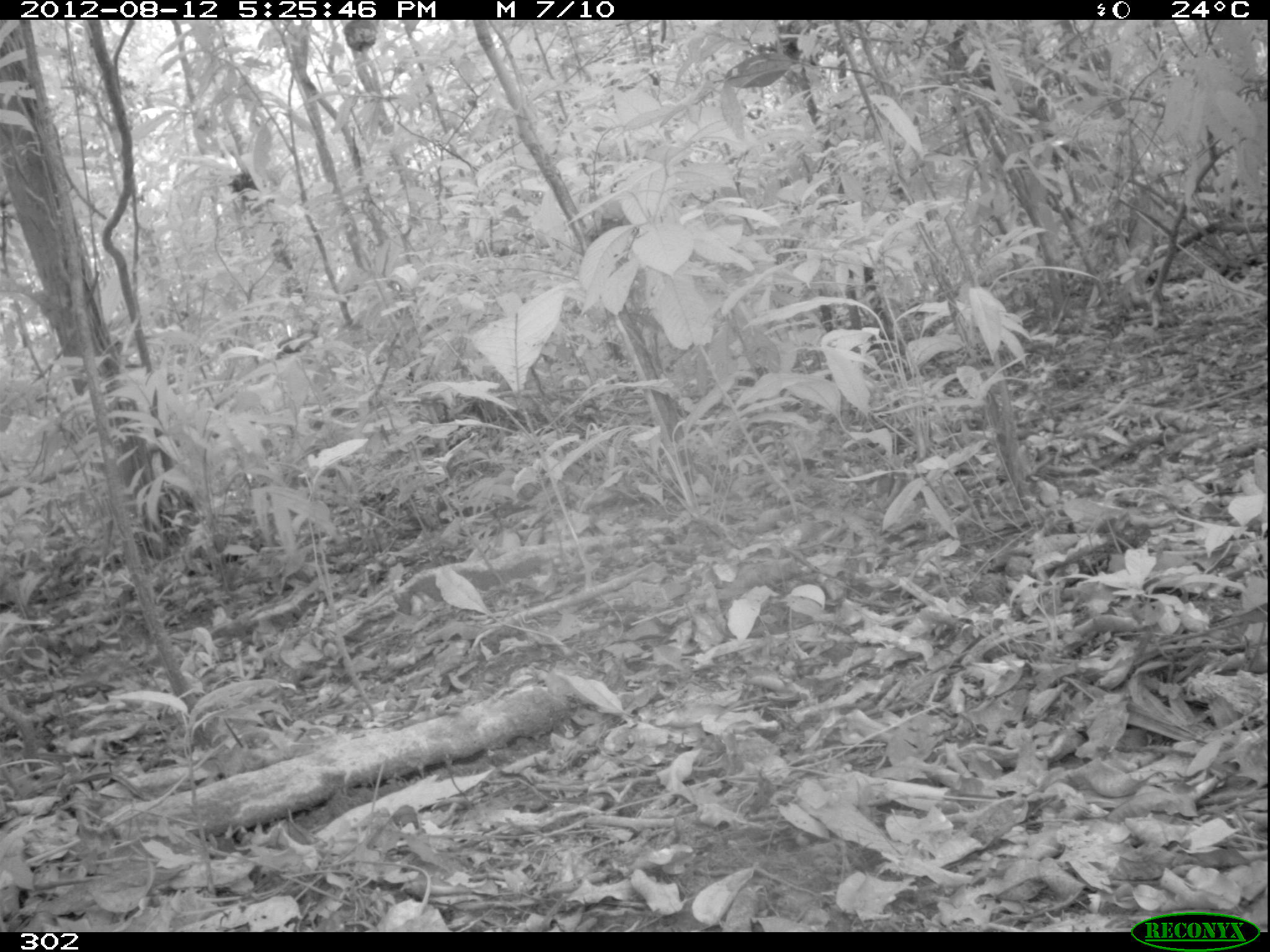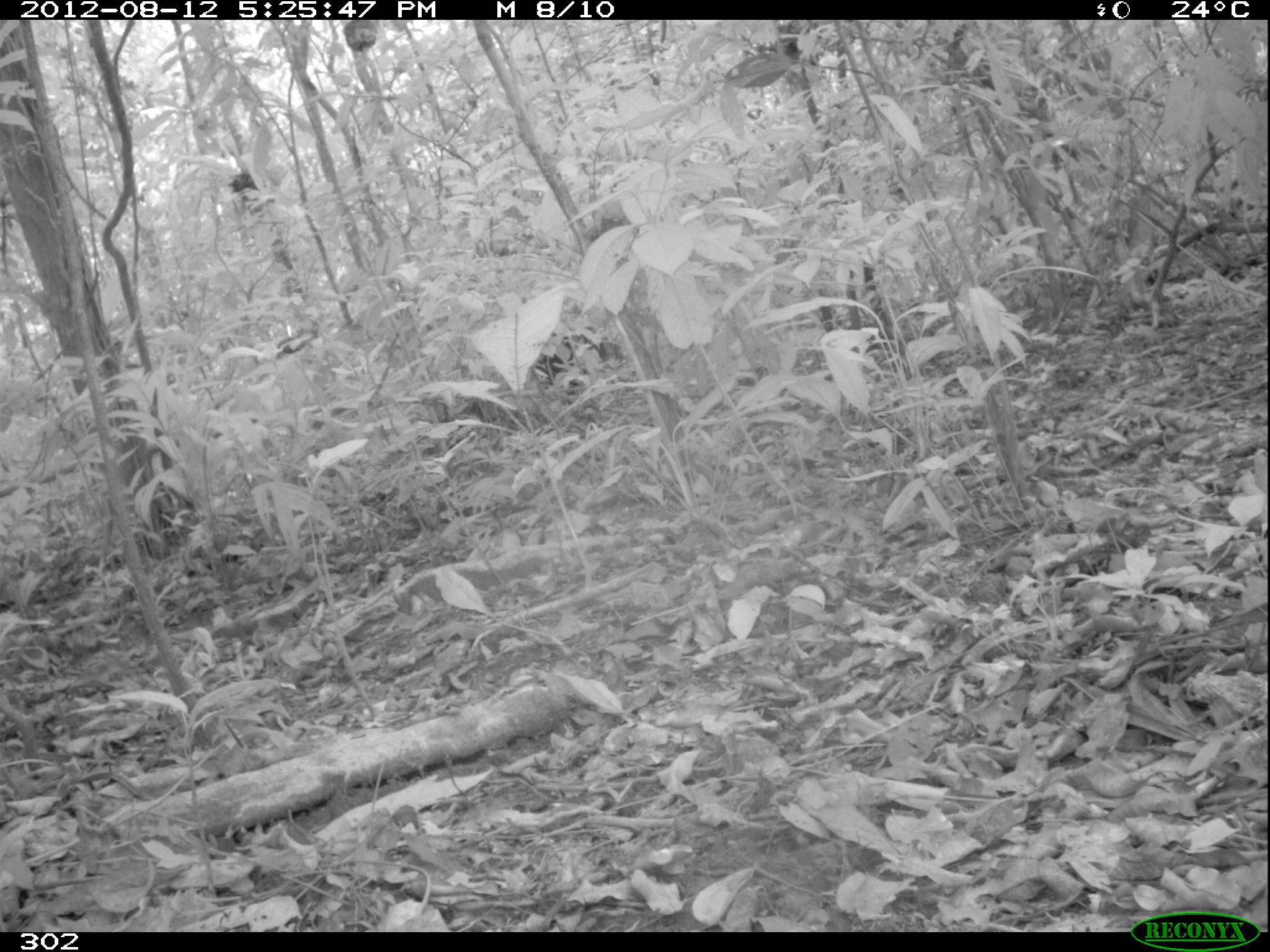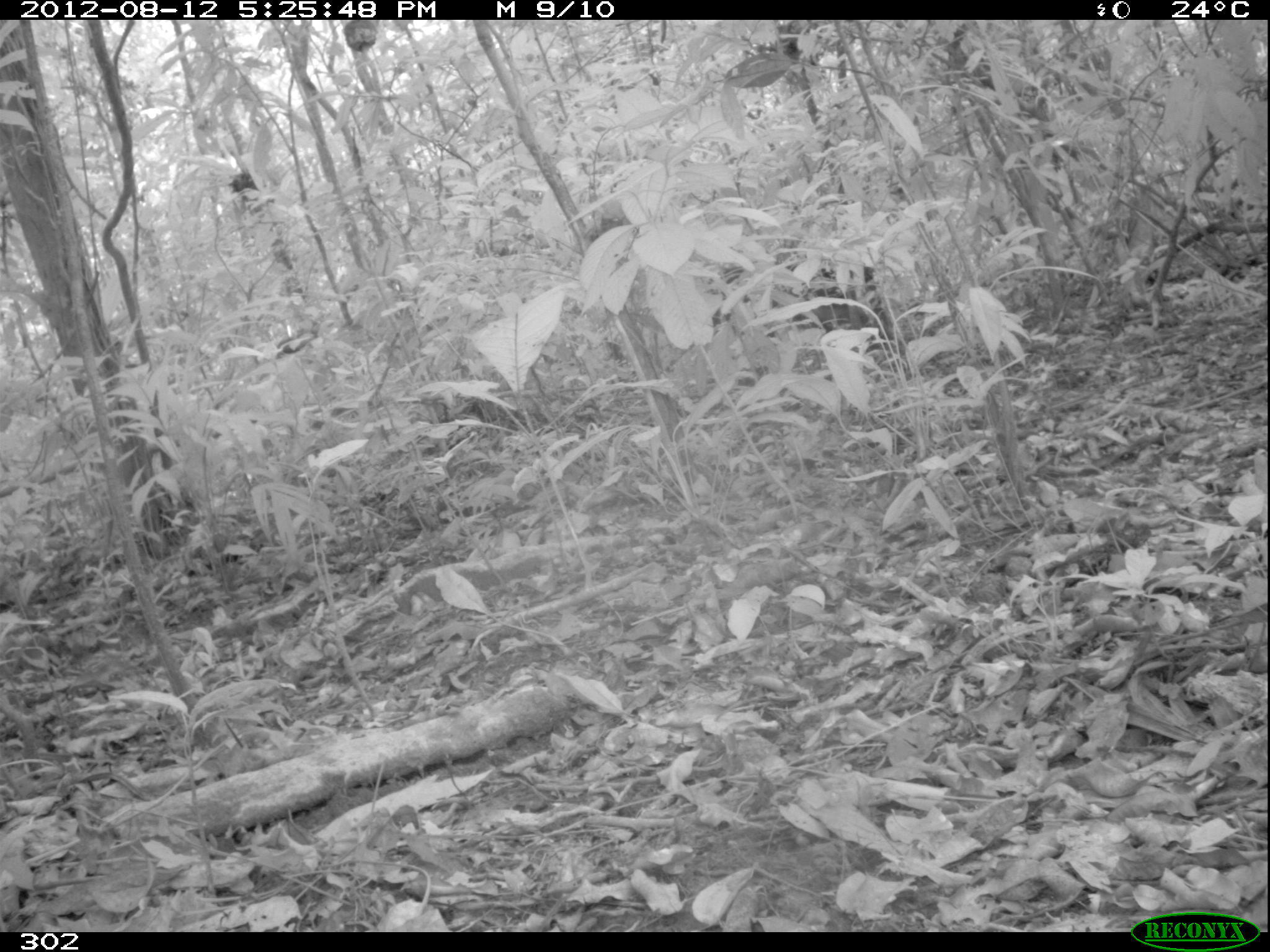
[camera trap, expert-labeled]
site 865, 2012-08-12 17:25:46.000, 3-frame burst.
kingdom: Animalia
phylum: Chordata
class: Mammalia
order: Artiodactyla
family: Tayassuidae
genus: Tayassu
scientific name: Tayassu pecari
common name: white-lipped peccary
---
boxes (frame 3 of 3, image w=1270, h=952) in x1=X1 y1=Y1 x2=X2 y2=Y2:
tayassu pecari: x1=707 y1=259 x2=892 y2=357